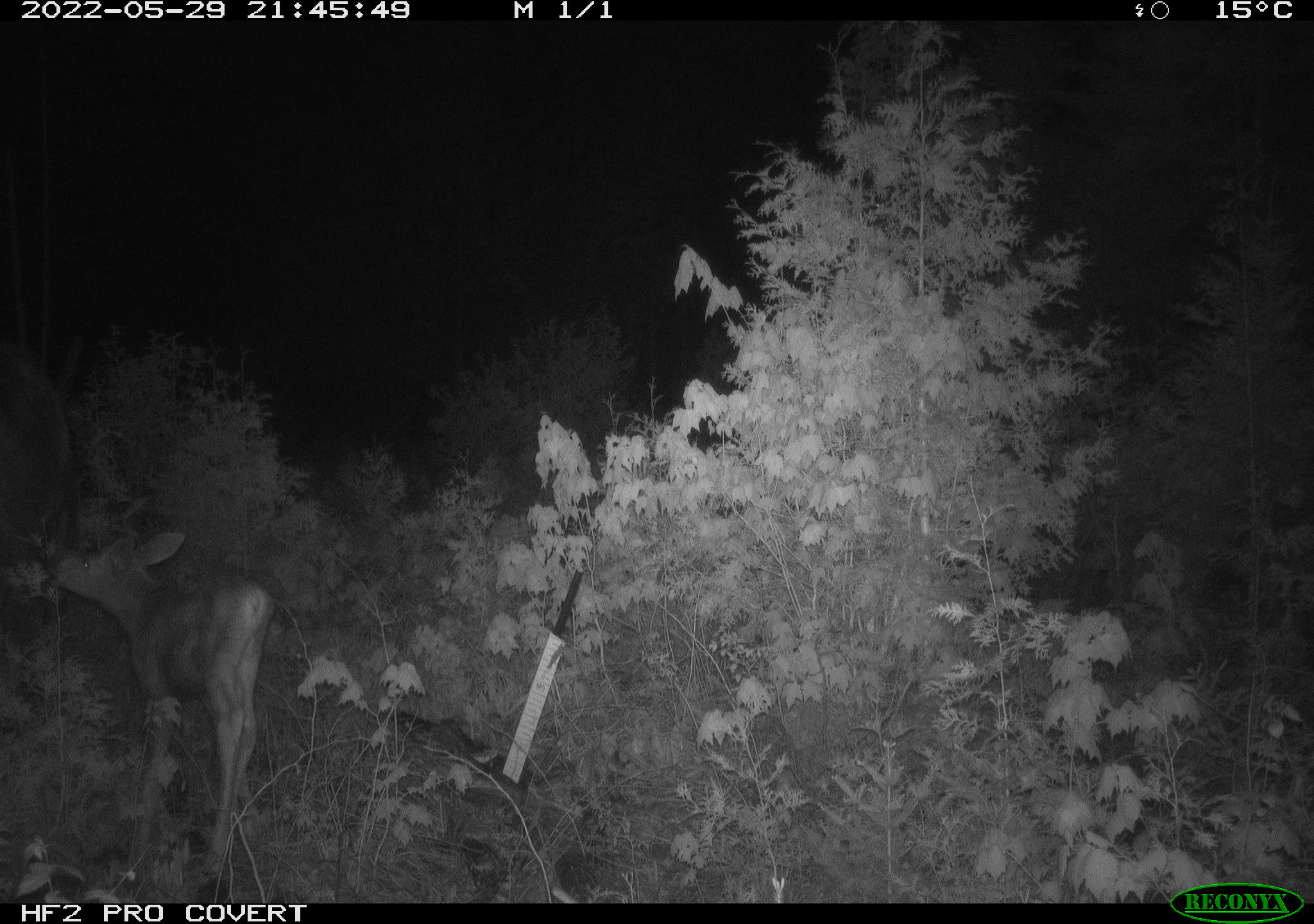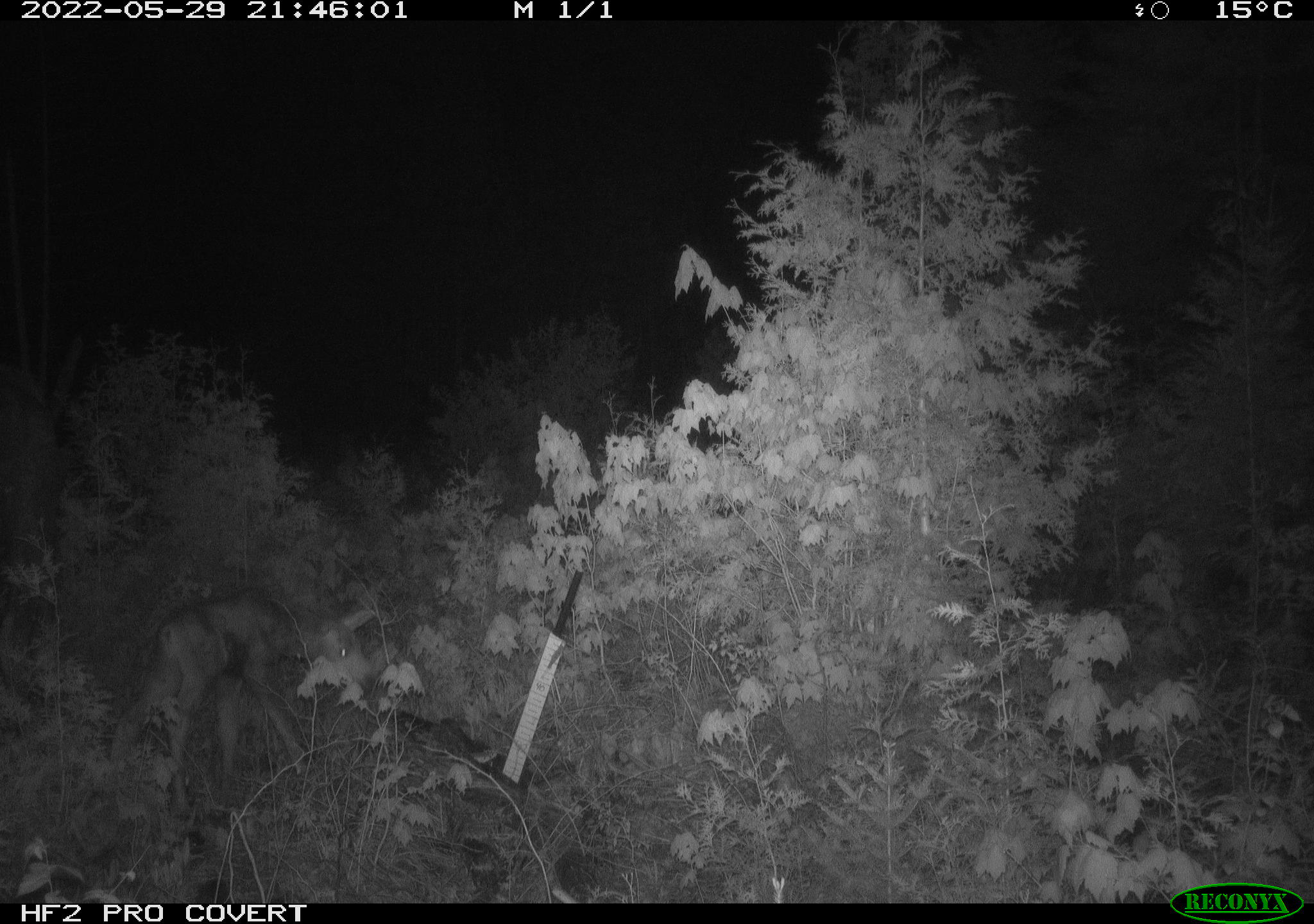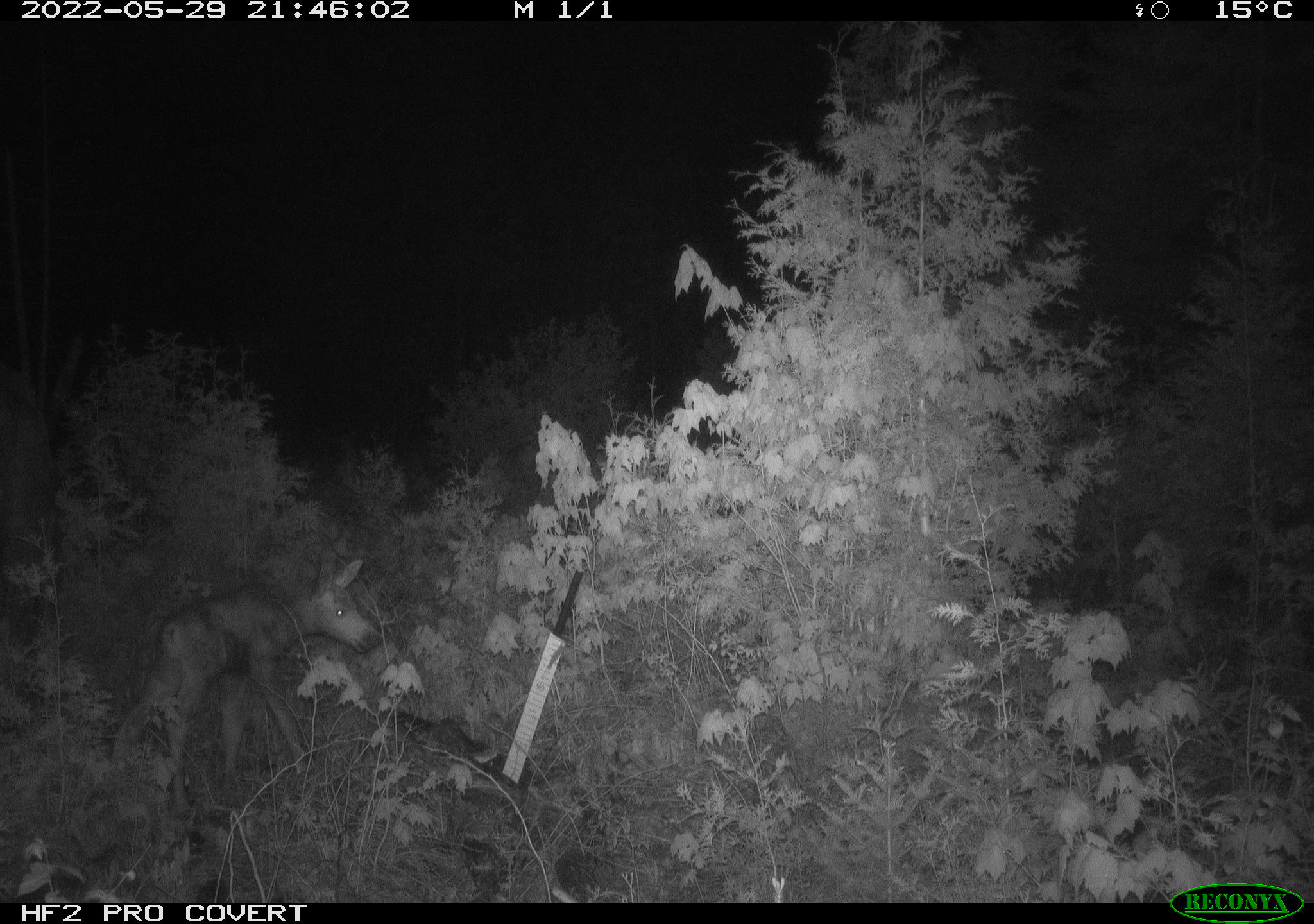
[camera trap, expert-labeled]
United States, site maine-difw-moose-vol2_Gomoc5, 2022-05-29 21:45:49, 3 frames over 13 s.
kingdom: Animalia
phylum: Chordata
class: Mammalia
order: Artiodactyla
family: Cervidae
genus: Alces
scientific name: Alces alces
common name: moose